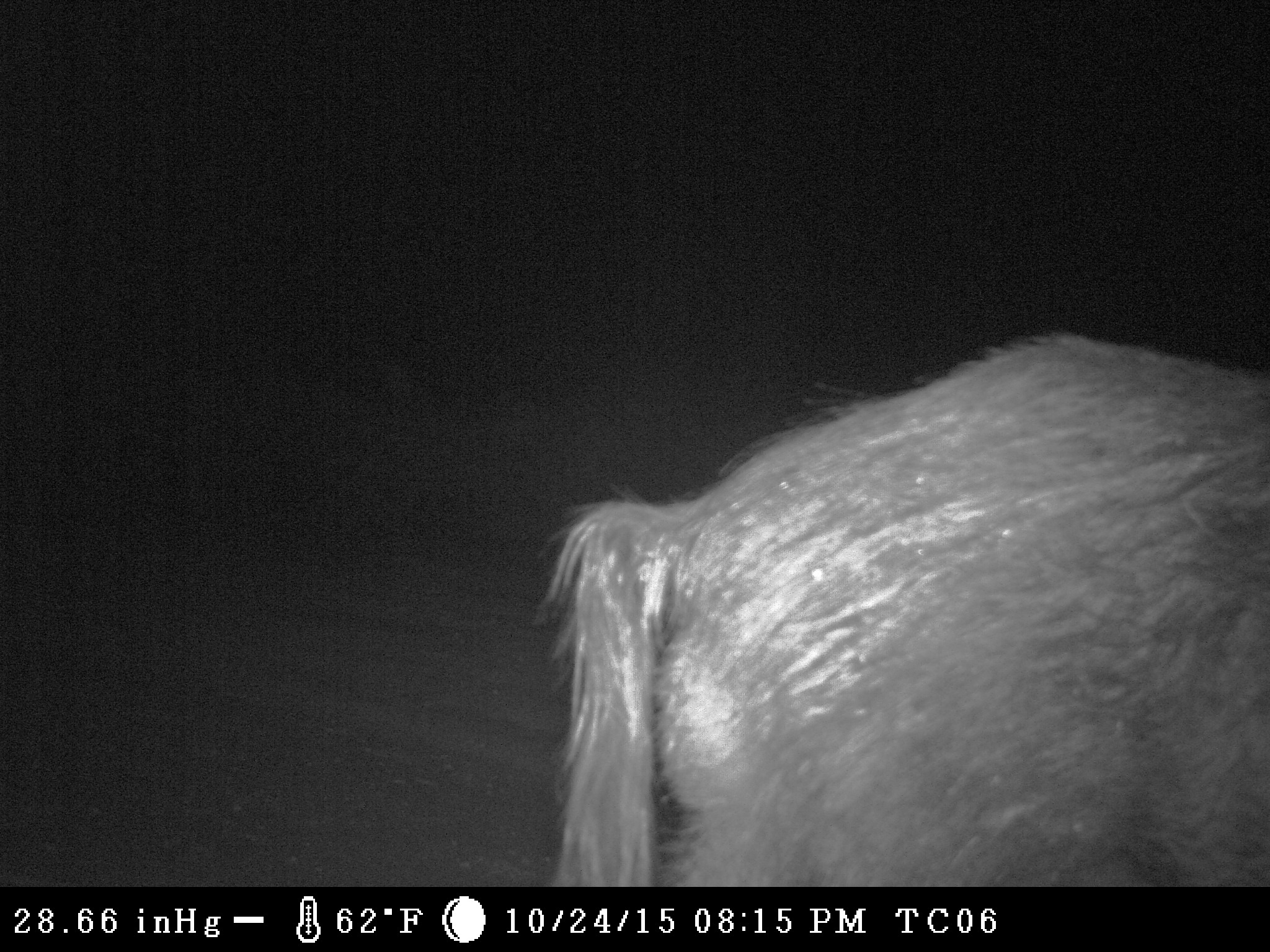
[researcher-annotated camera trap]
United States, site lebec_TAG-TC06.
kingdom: Animalia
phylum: Chordata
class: Mammalia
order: Artiodactyla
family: Suidae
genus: Sus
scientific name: Sus scrofa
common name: wild boar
Sus scrofa (wild boar).